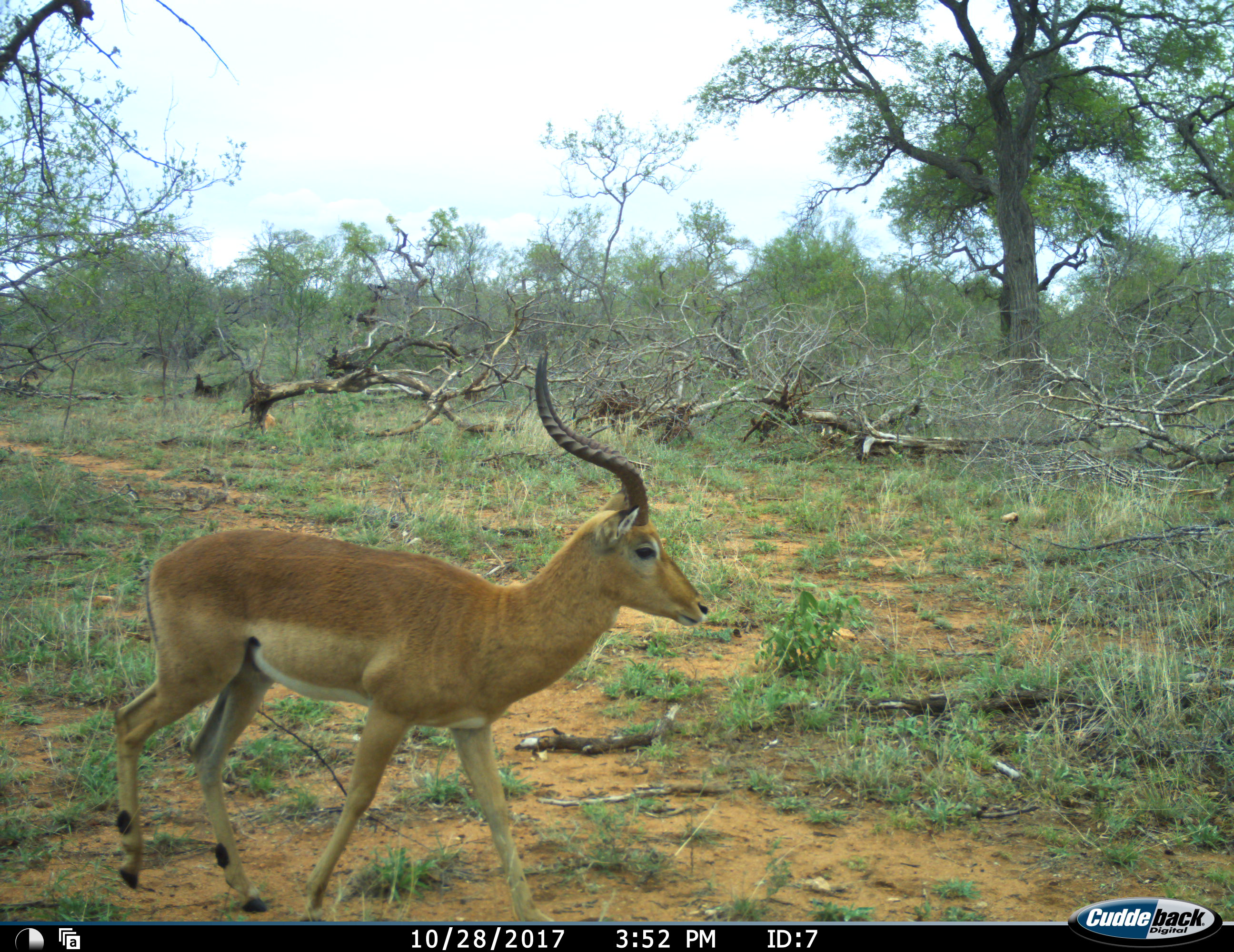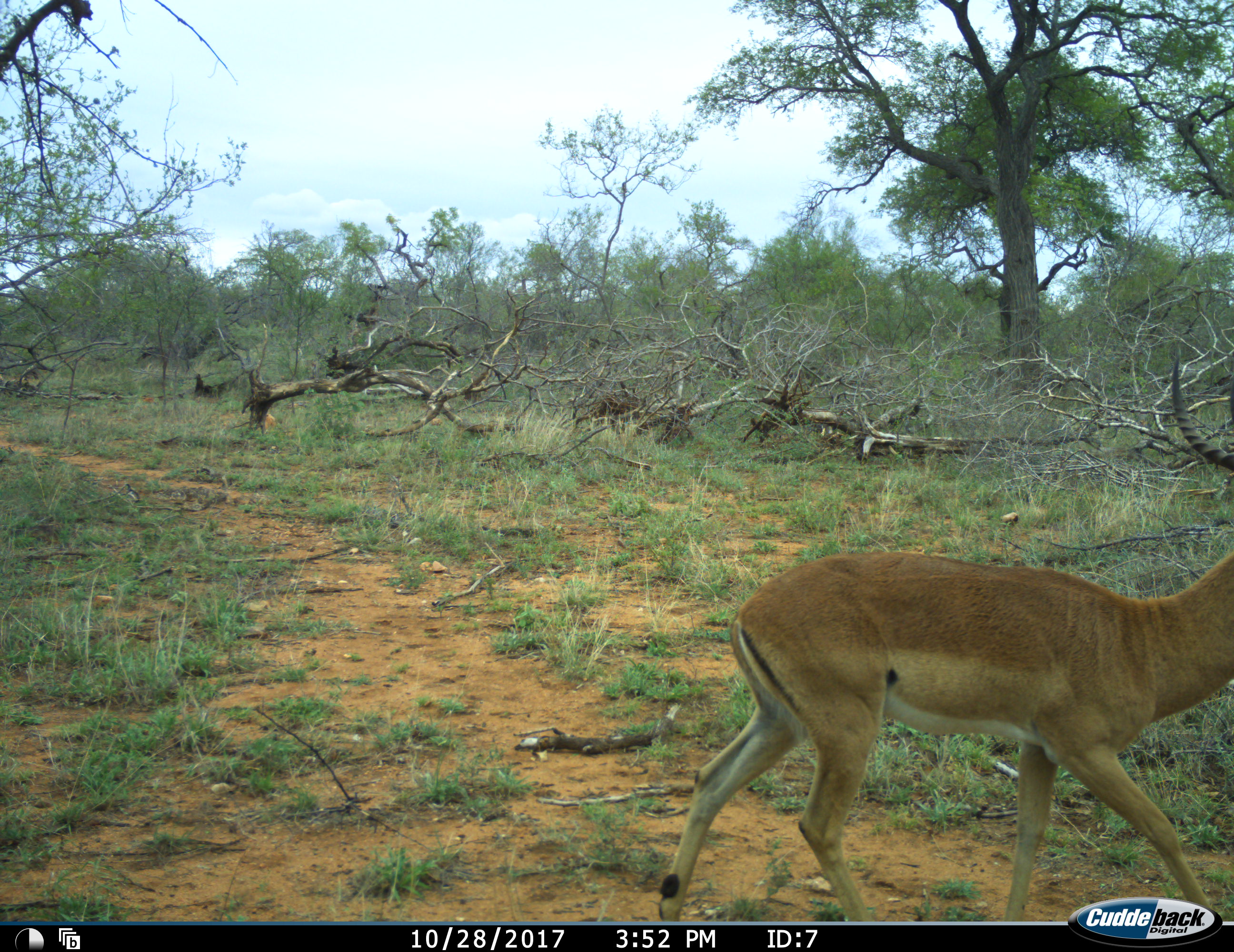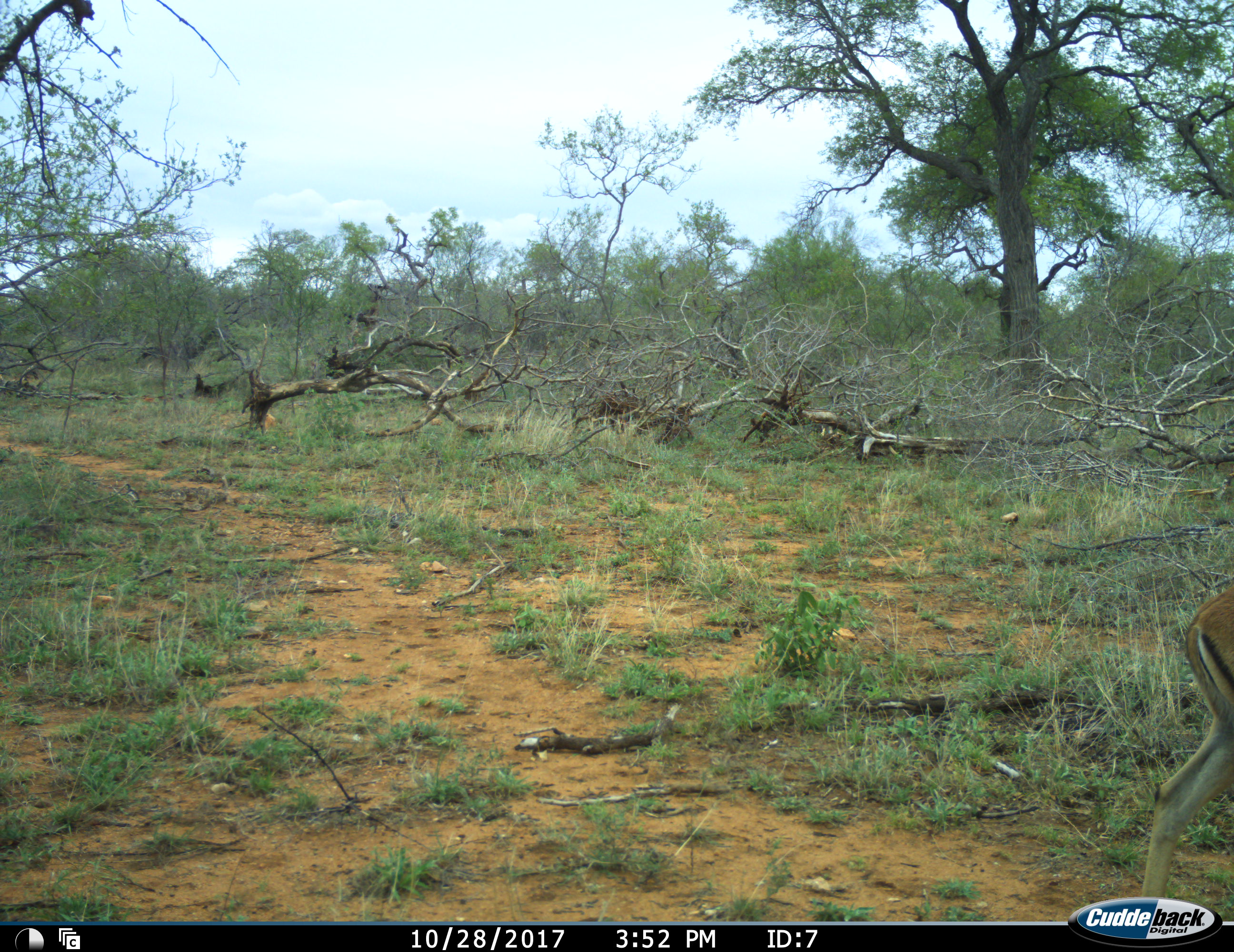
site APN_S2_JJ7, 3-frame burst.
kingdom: Animalia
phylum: Chordata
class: Mammalia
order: Artiodactyla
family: Bovidae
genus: Aepyceros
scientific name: Aepyceros melampus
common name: impala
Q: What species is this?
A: Impala (Aepyceros melampus).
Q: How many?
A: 1.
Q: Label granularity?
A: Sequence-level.